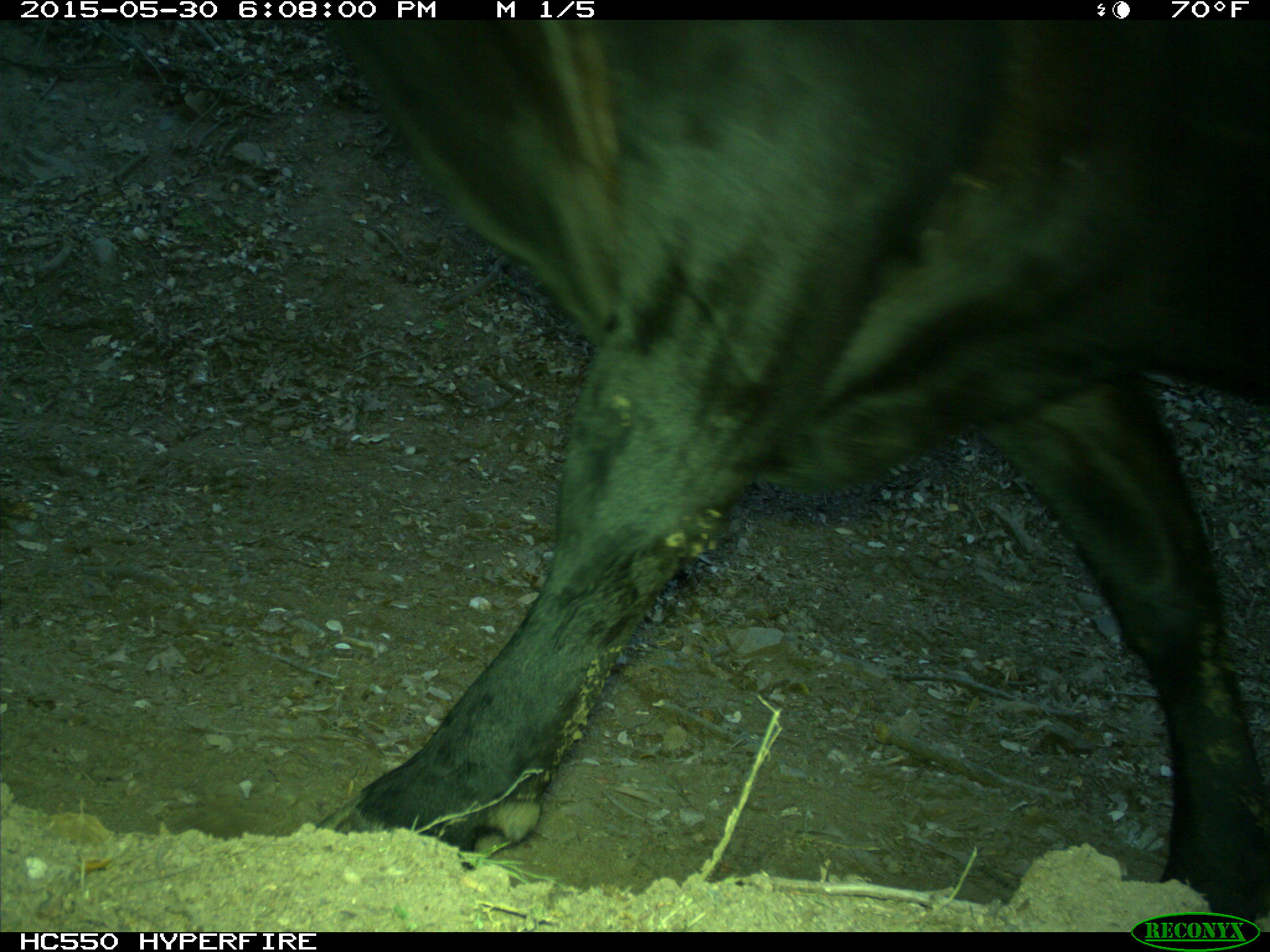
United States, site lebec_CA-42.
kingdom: Animalia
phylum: Chordata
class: Mammalia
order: Artiodactyla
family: Bovidae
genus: Bos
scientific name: Bos taurus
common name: domestic cow